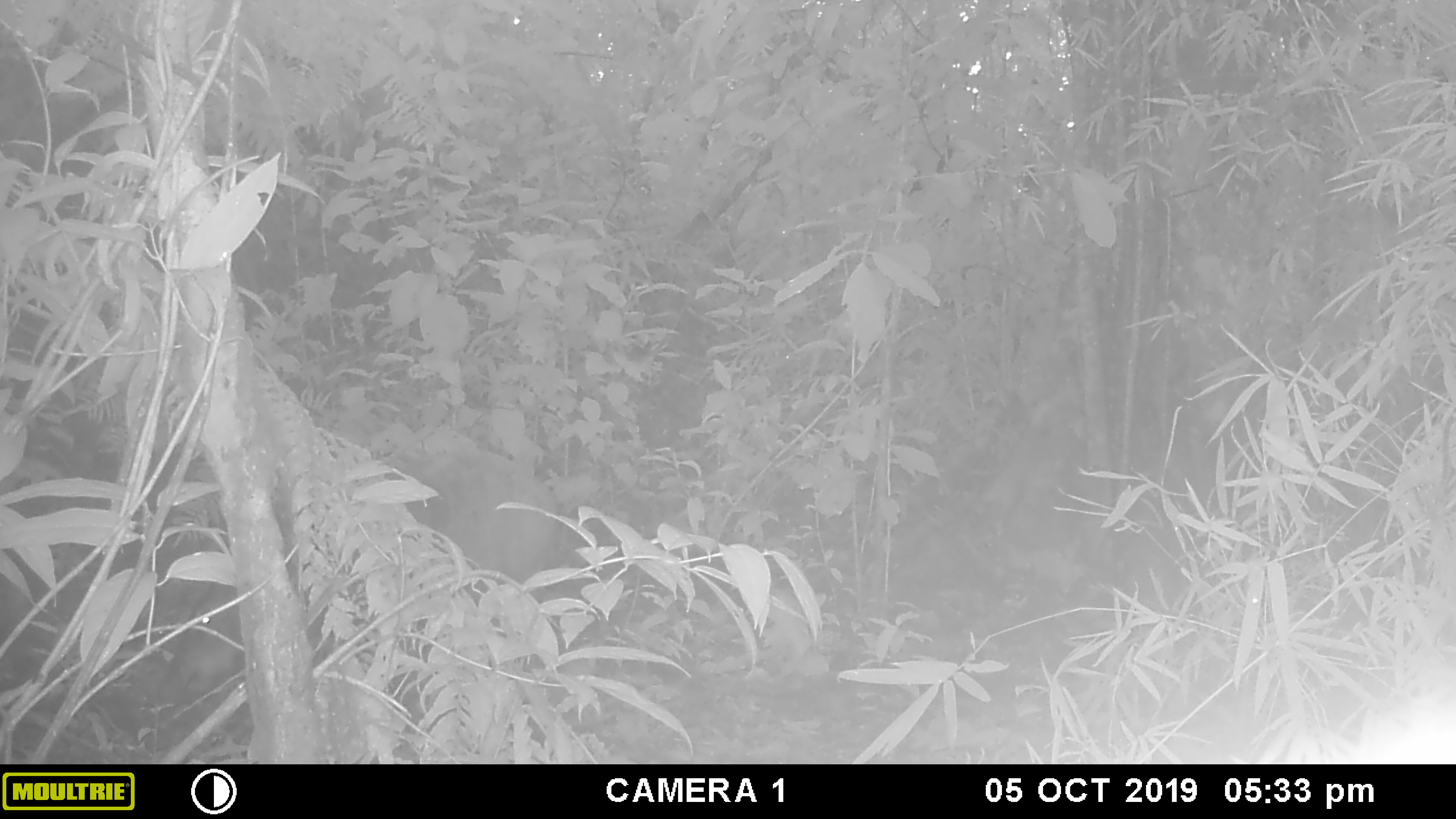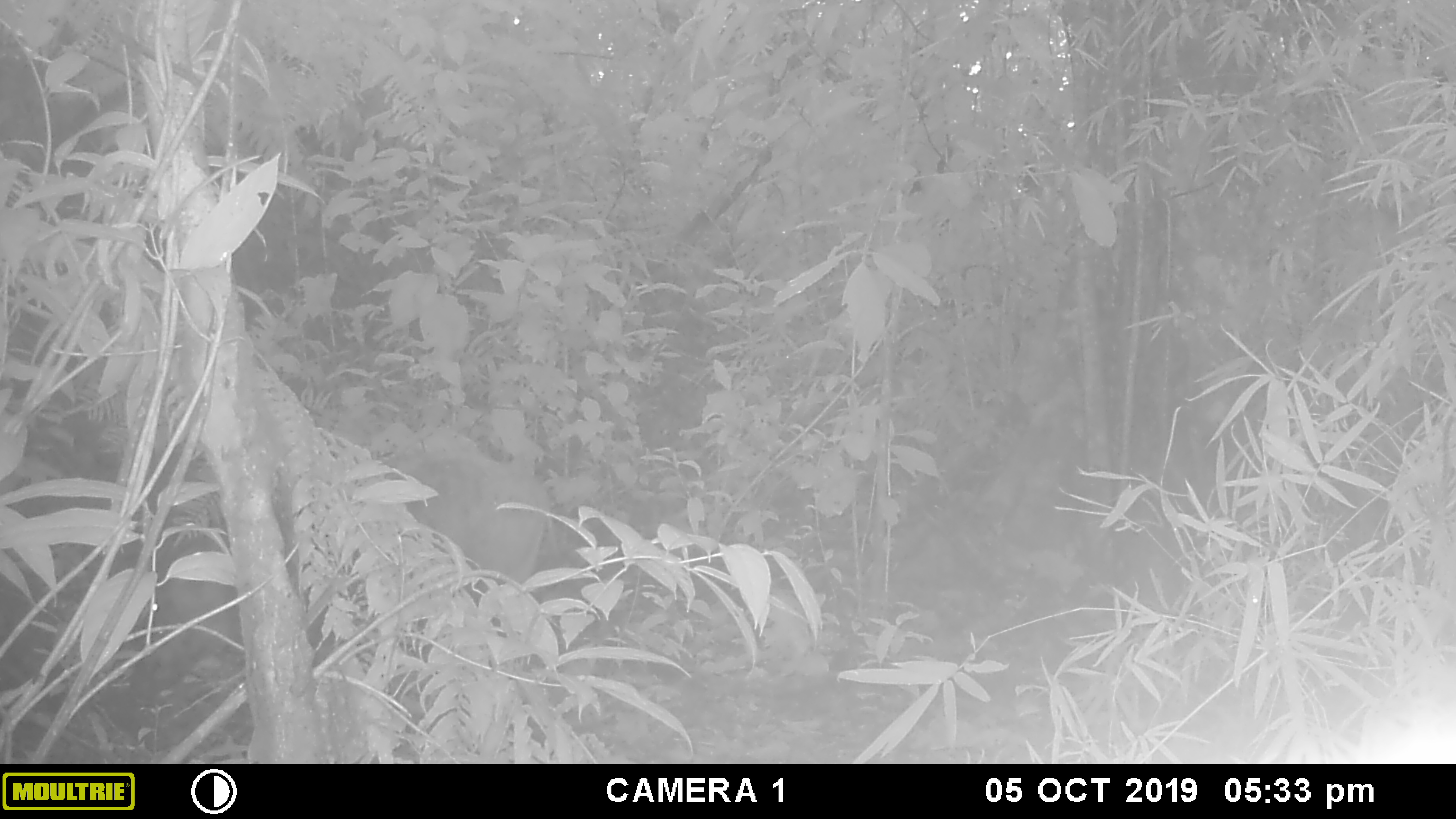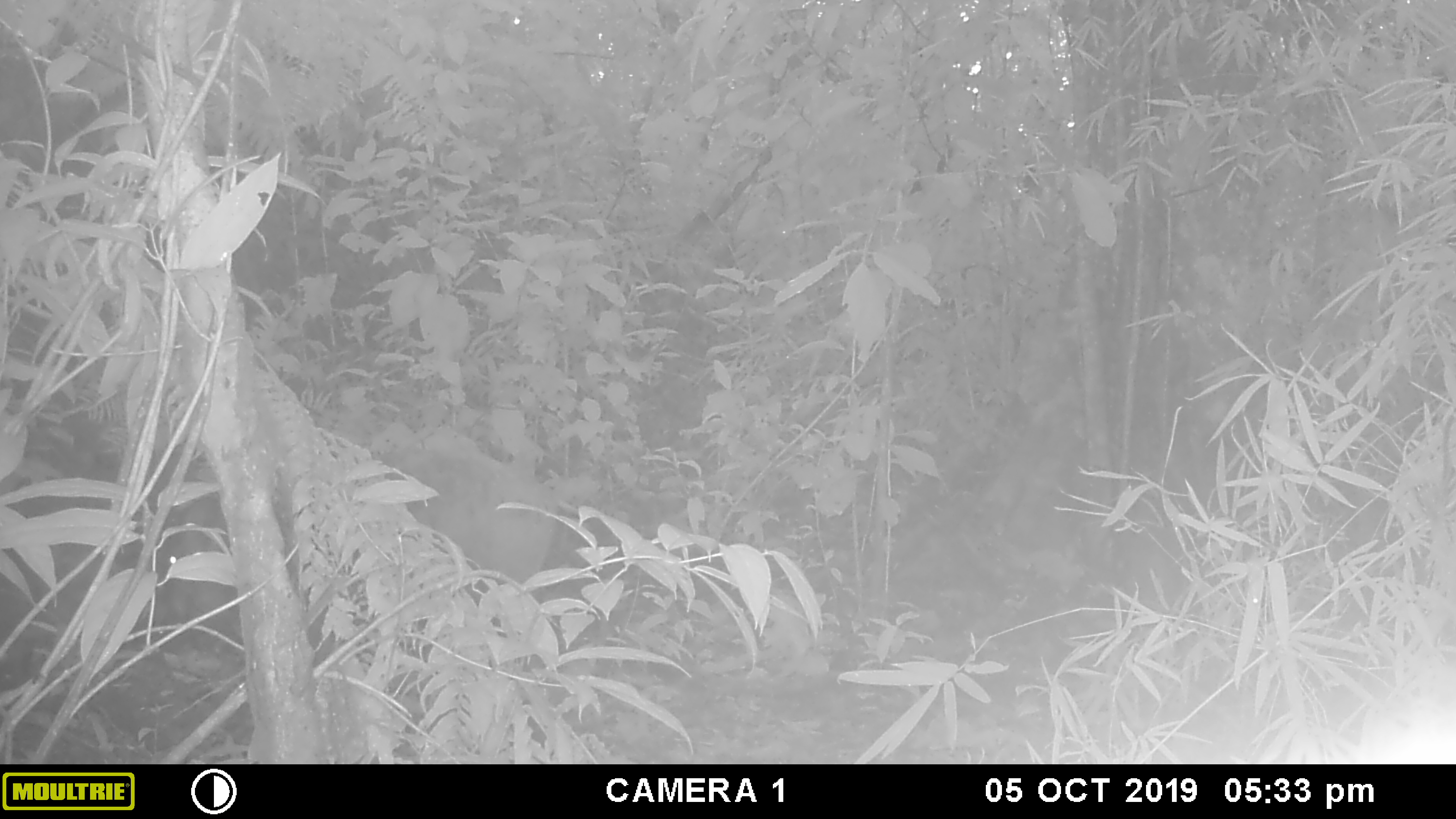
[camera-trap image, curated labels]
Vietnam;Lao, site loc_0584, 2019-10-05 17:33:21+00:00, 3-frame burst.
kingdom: Animalia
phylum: Chordata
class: Mammalia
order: Artiodactyla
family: Suidae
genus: Sus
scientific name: Sus scrofa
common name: eurasian wild pig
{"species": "eurasian wild pig (Sus scrofa)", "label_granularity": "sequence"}